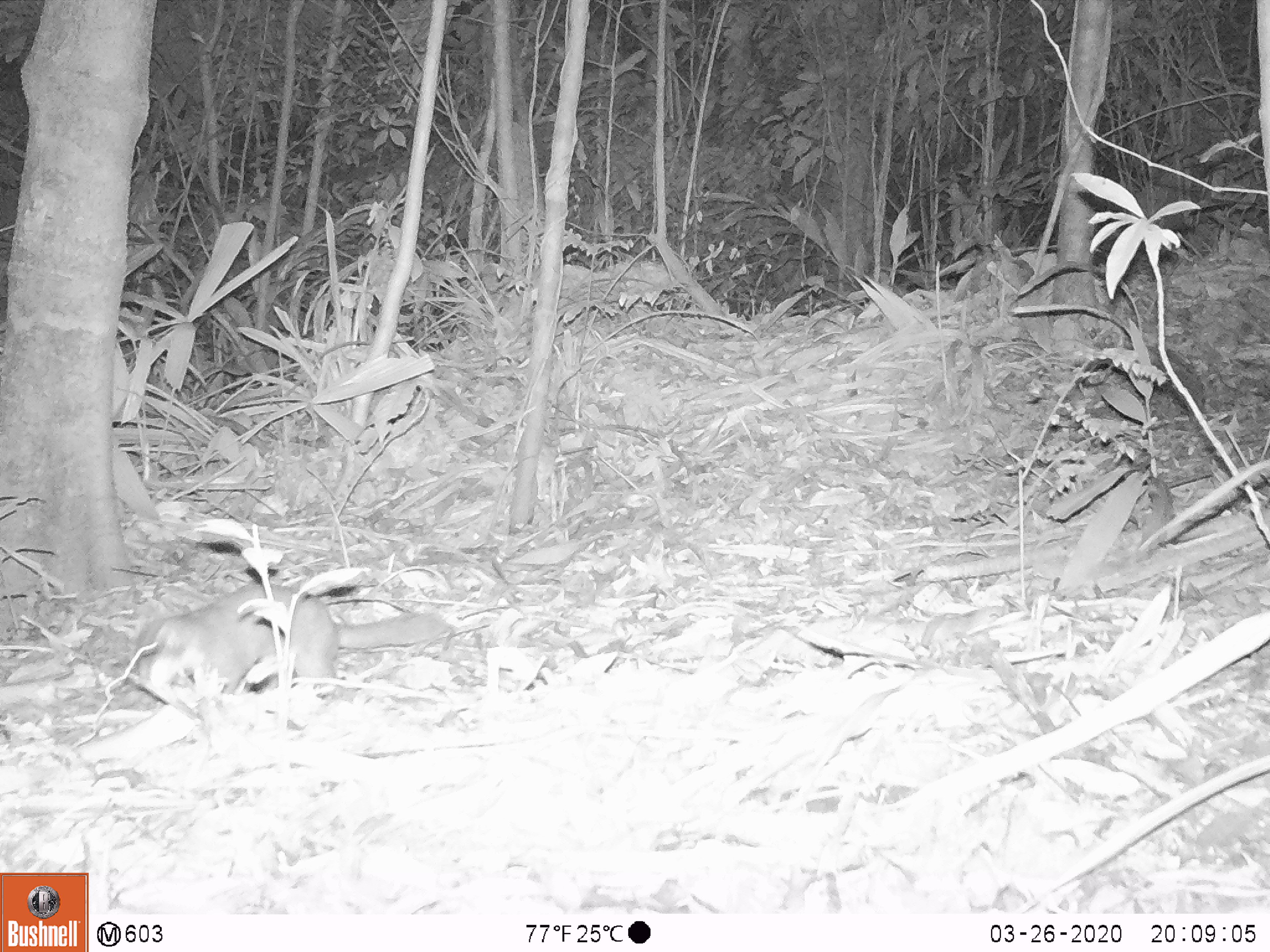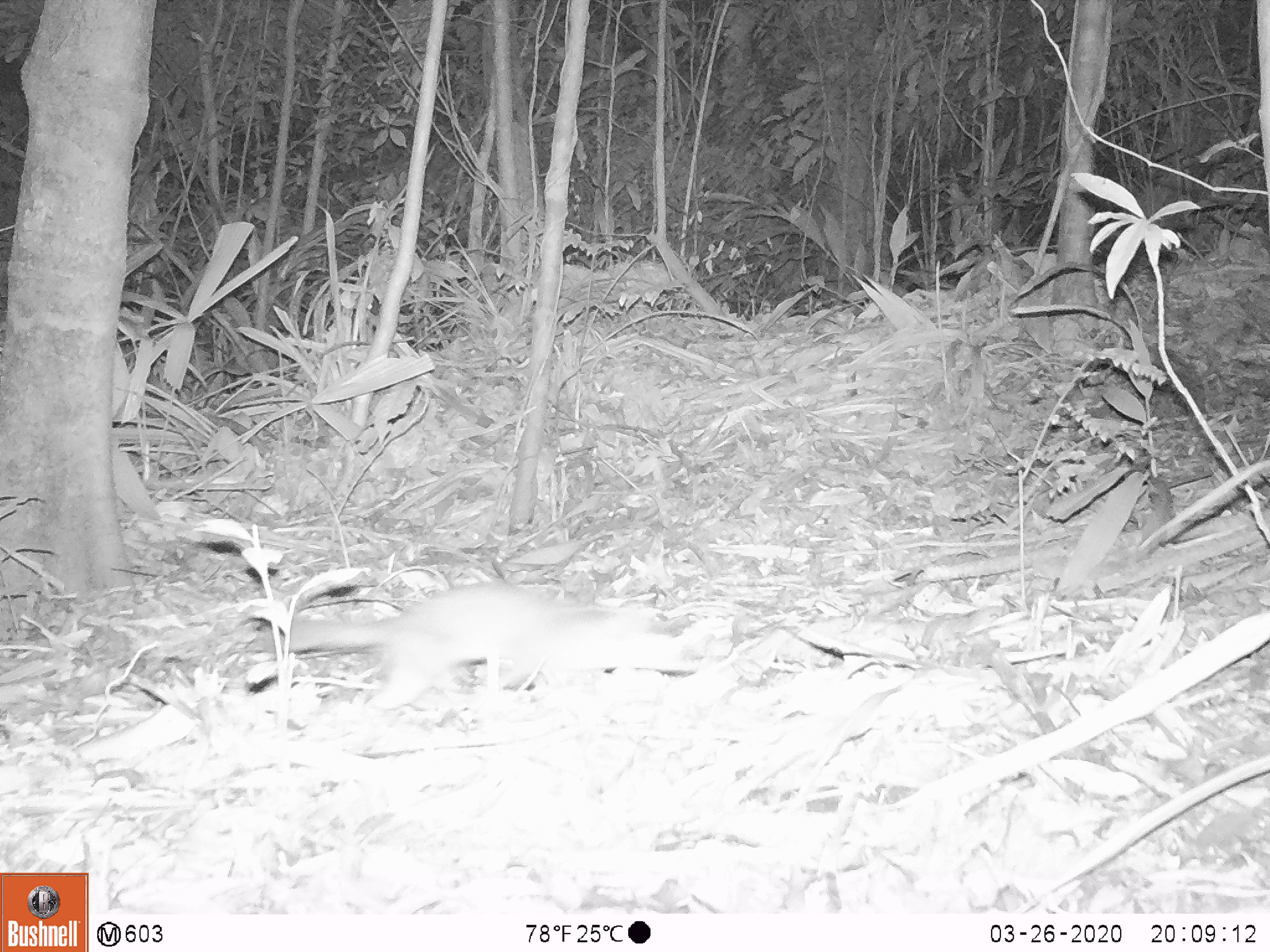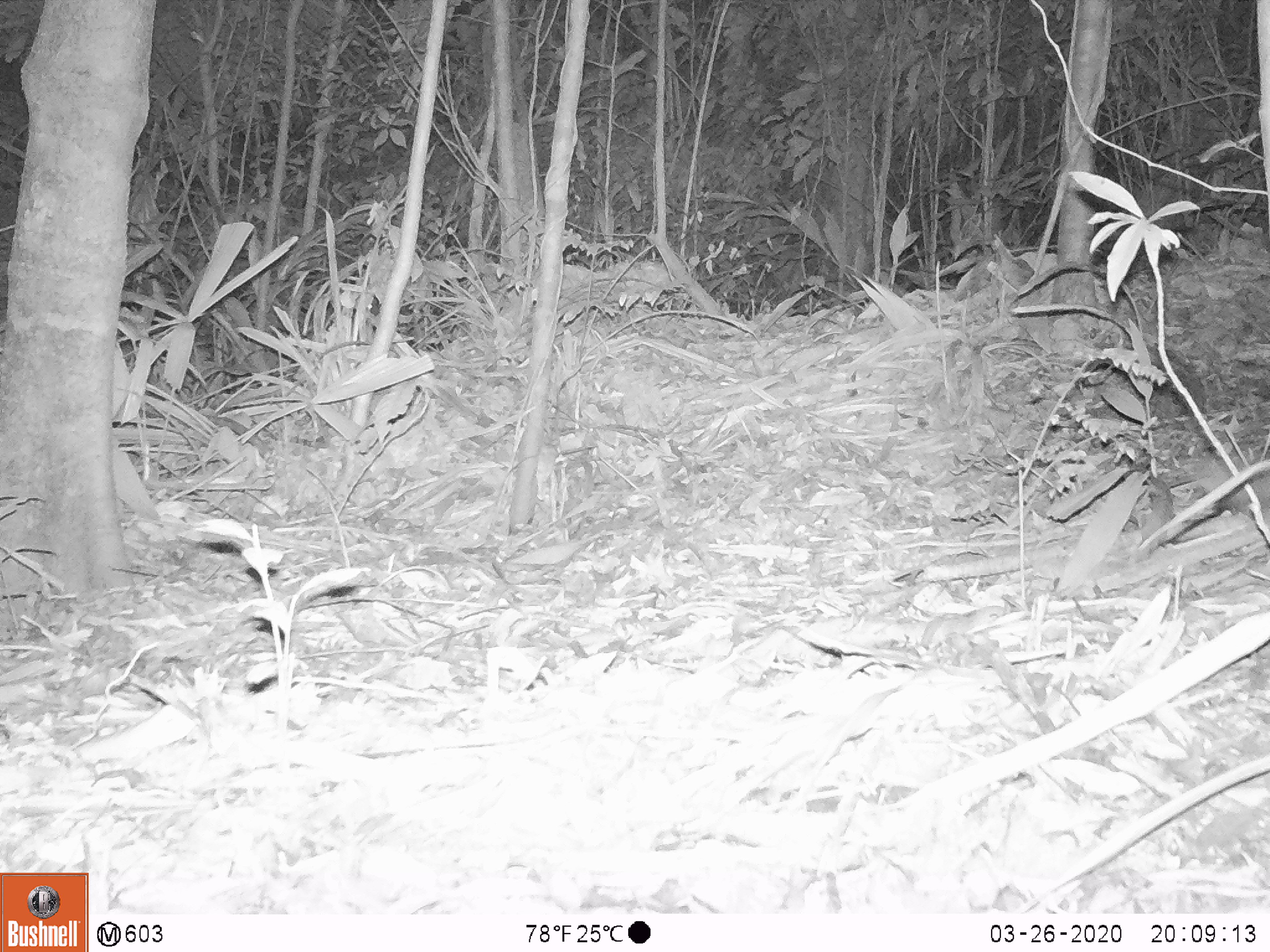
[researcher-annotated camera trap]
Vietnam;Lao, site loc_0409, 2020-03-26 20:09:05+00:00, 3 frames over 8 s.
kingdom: Animalia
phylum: Chordata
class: Mammalia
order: Carnivora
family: Mustelidae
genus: Melogale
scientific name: Melogale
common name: ferret badger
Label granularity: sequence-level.